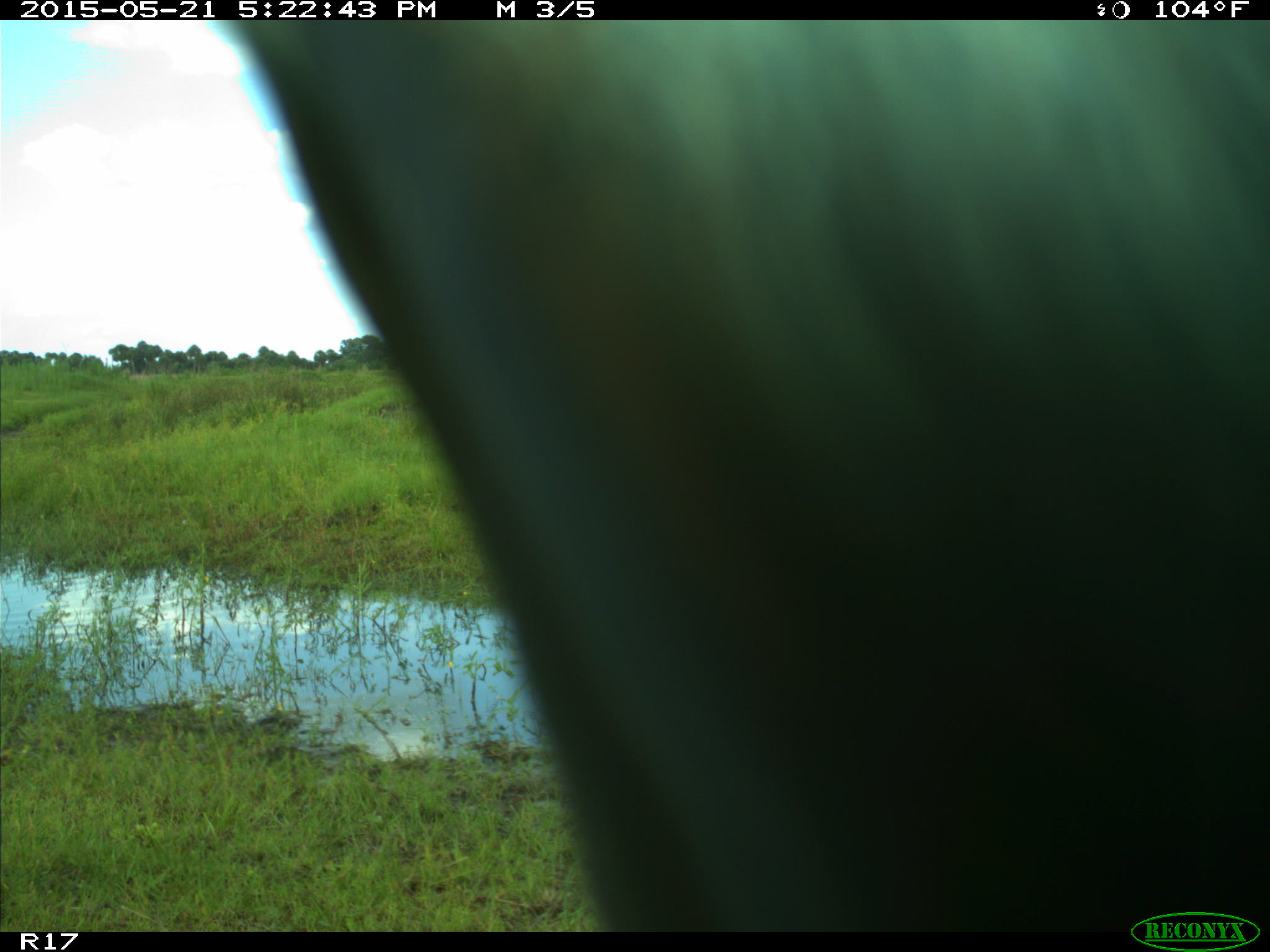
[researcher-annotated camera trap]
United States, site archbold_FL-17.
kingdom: Animalia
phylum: Chordata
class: Mammalia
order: Artiodactyla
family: Bovidae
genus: Bos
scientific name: Bos taurus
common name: domestic cow